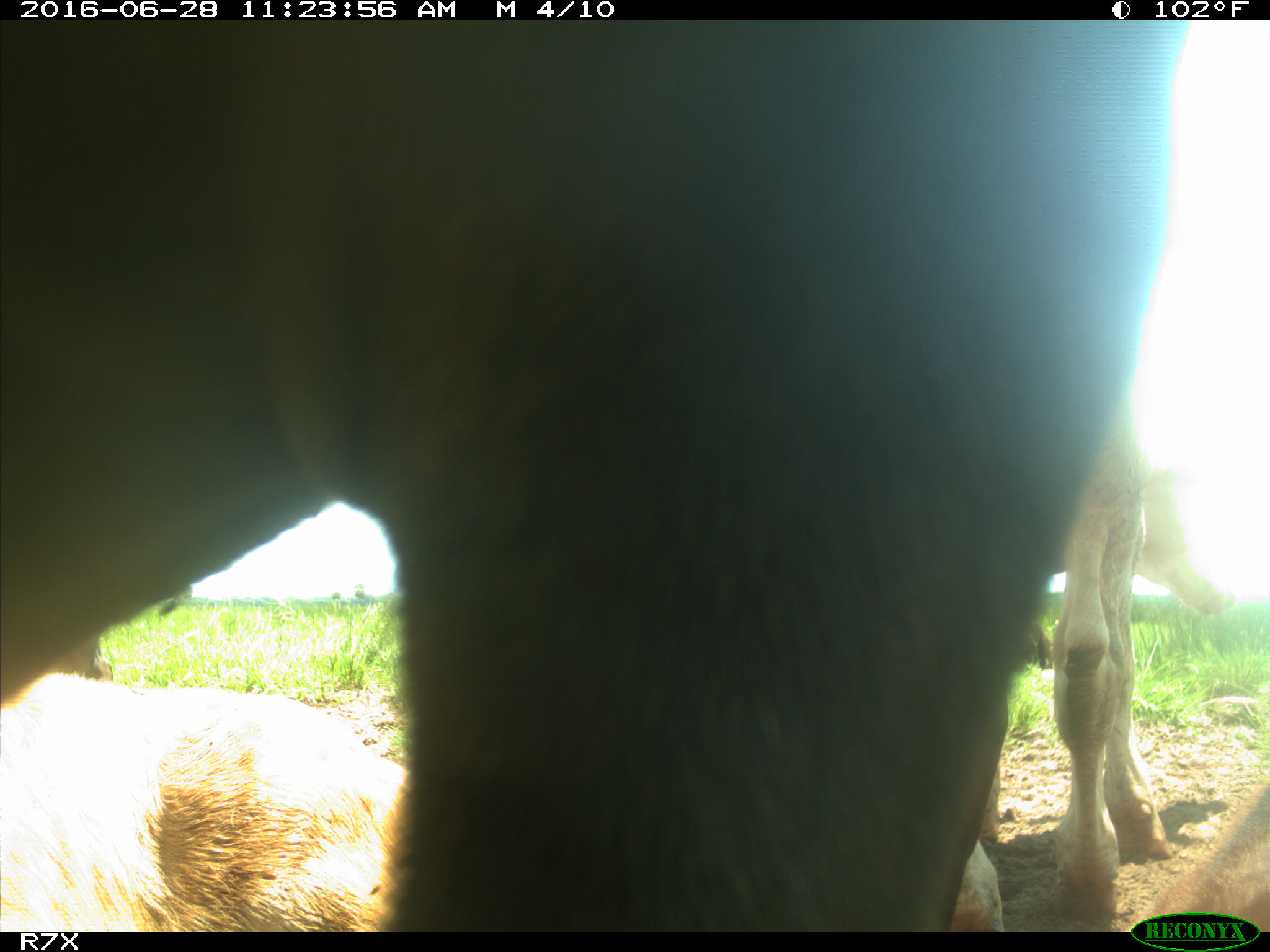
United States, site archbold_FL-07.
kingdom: Animalia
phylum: Chordata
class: Mammalia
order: Artiodactyla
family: Bovidae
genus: Bos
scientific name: Bos taurus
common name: domestic cow